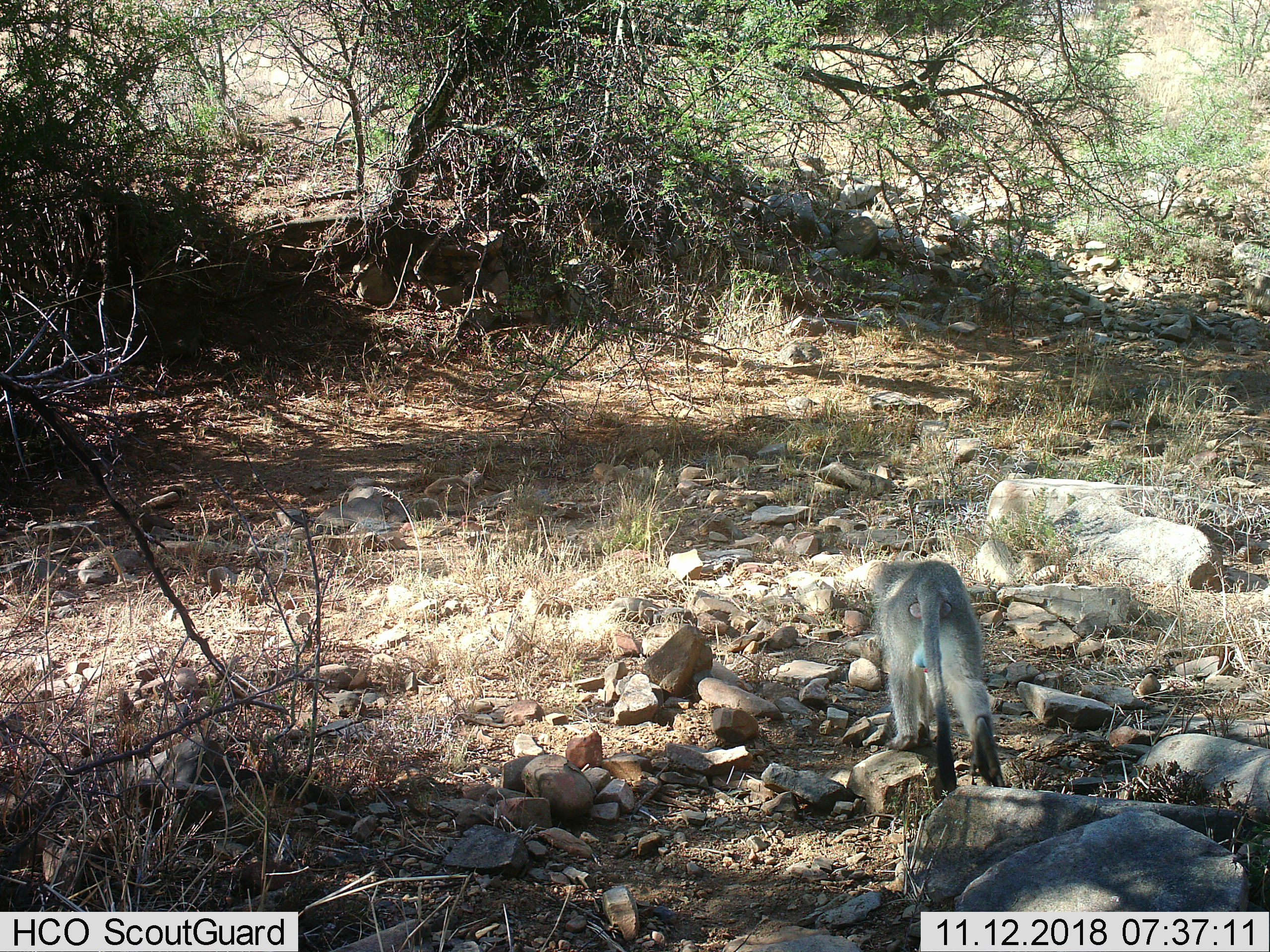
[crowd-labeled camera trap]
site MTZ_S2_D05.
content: unidentified animal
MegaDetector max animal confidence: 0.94